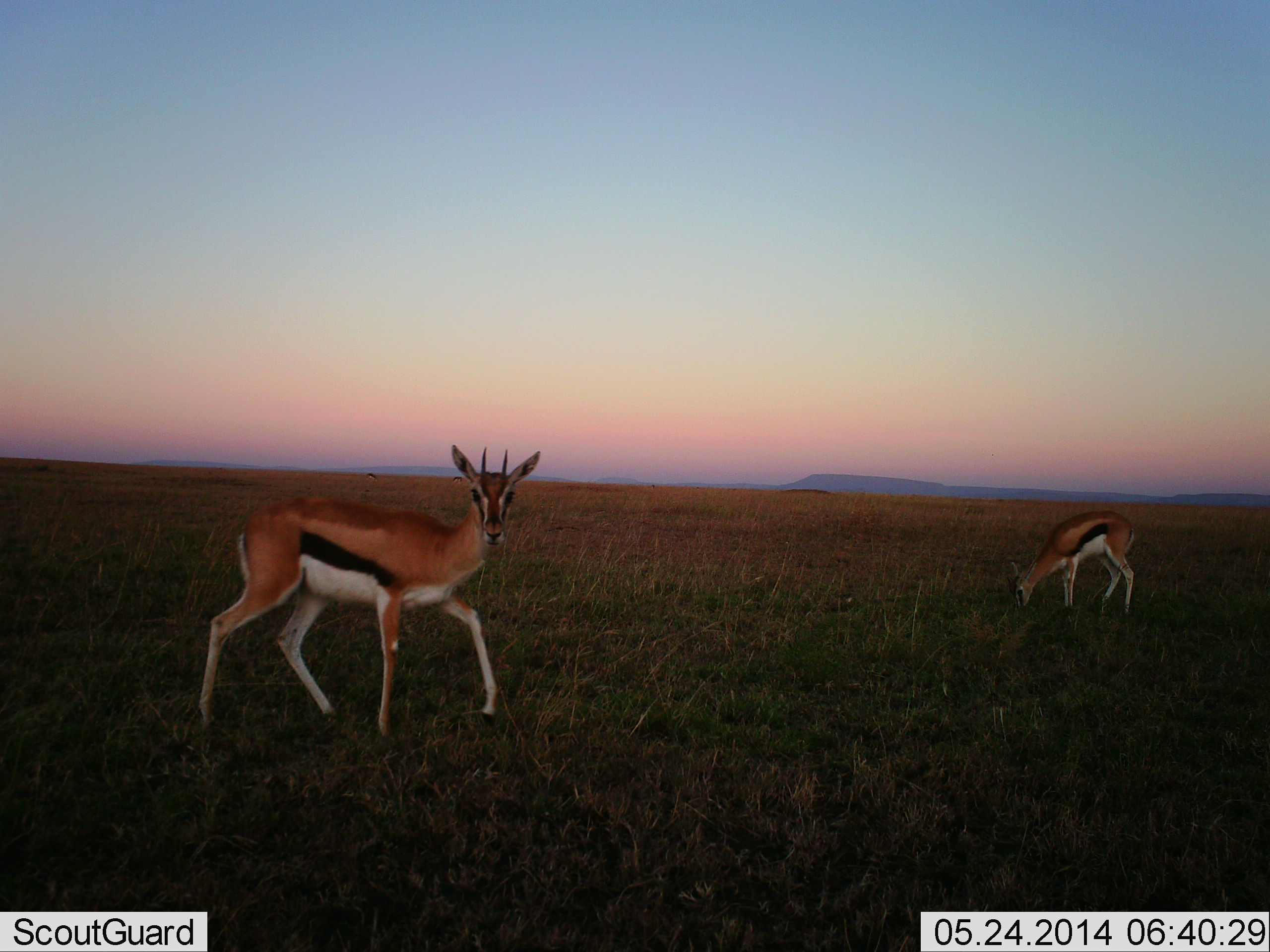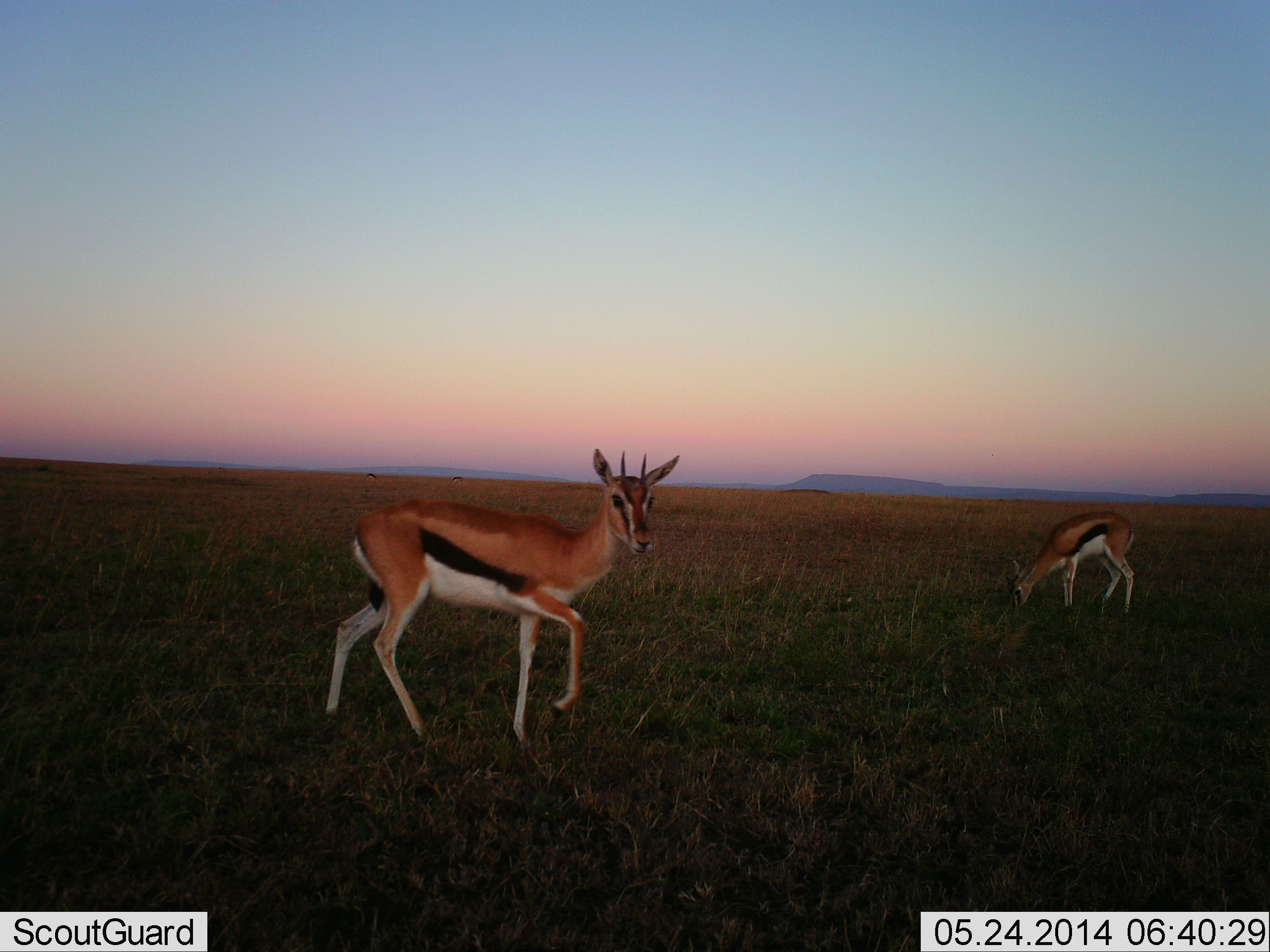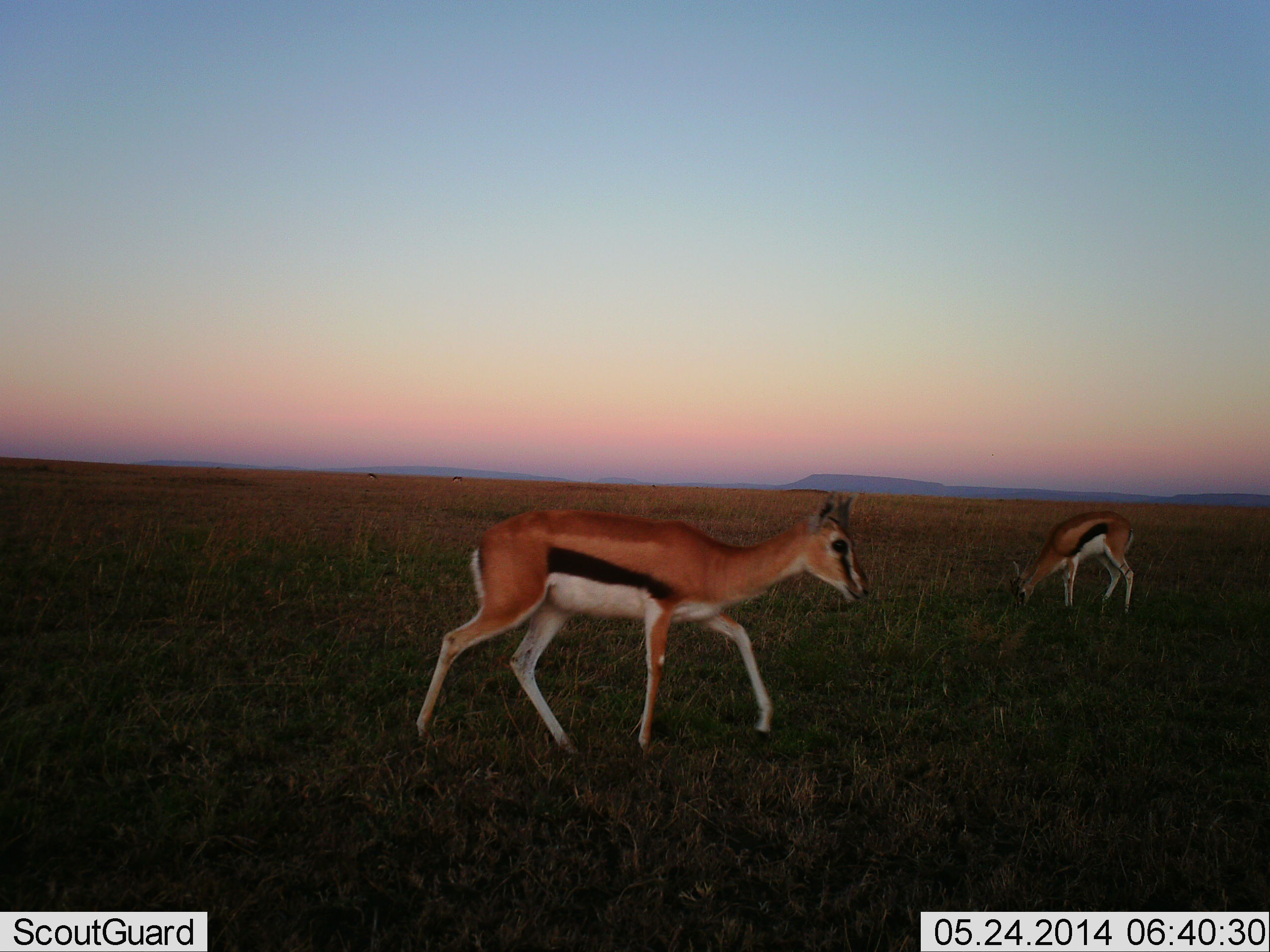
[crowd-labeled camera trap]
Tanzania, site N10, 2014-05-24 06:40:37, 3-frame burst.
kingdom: Animalia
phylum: Chordata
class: Mammalia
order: Artiodactyla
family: Bovidae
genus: Eudorcas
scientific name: Eudorcas thomsonii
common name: thomson's gazelle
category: gazellethomsons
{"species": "gazellethomsons (thomson's gazelle) (Eudorcas thomsonii)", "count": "2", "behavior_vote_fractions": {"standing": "45%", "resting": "0%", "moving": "60%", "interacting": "2%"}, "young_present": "0%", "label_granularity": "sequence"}